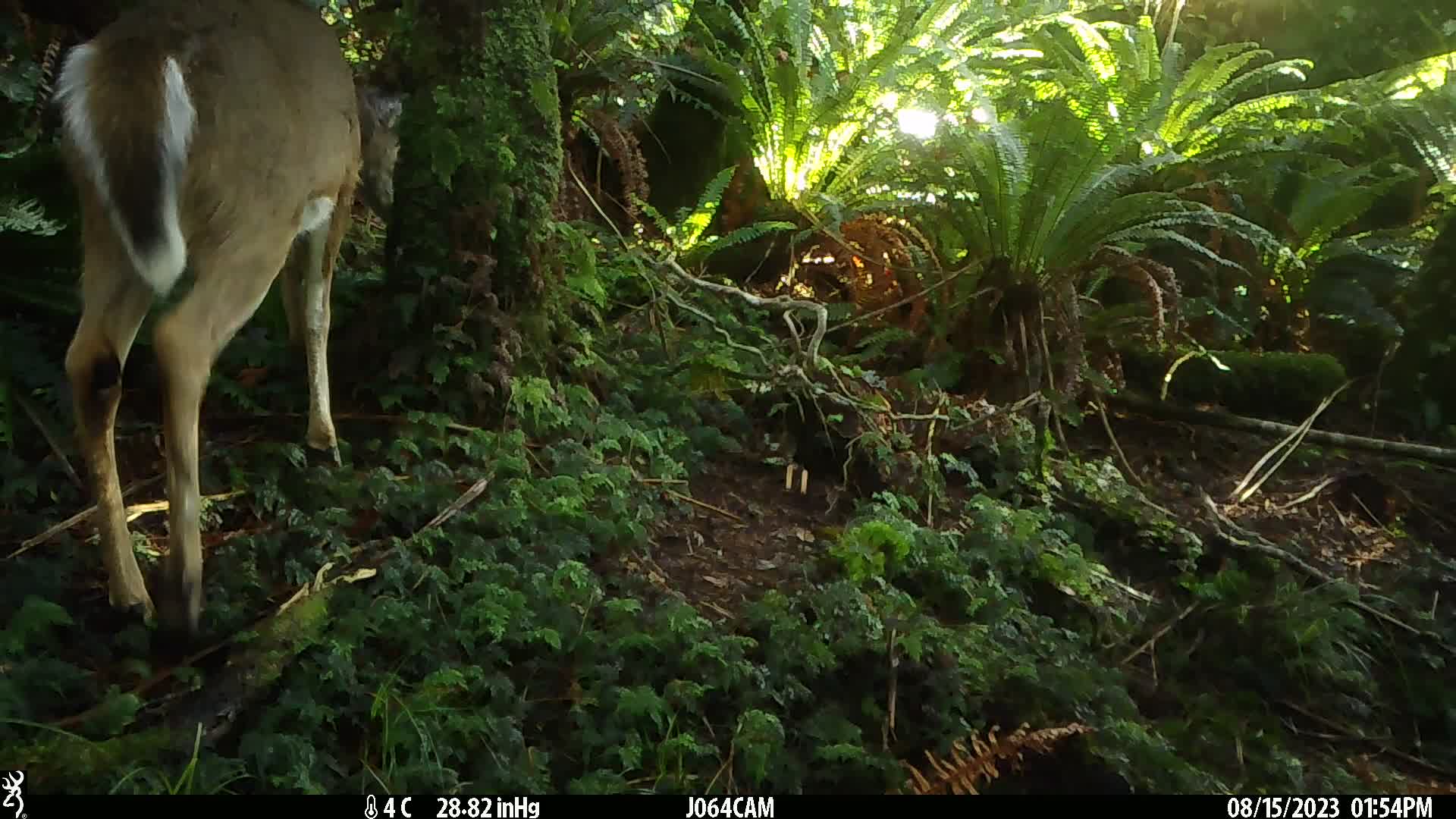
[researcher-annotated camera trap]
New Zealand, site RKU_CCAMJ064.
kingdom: Animalia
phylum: Chordata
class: Mammalia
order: Artiodactyla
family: Cervidae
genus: Odocoileus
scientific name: Odocoileus virginianus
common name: white-tailed deer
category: white tailed deer